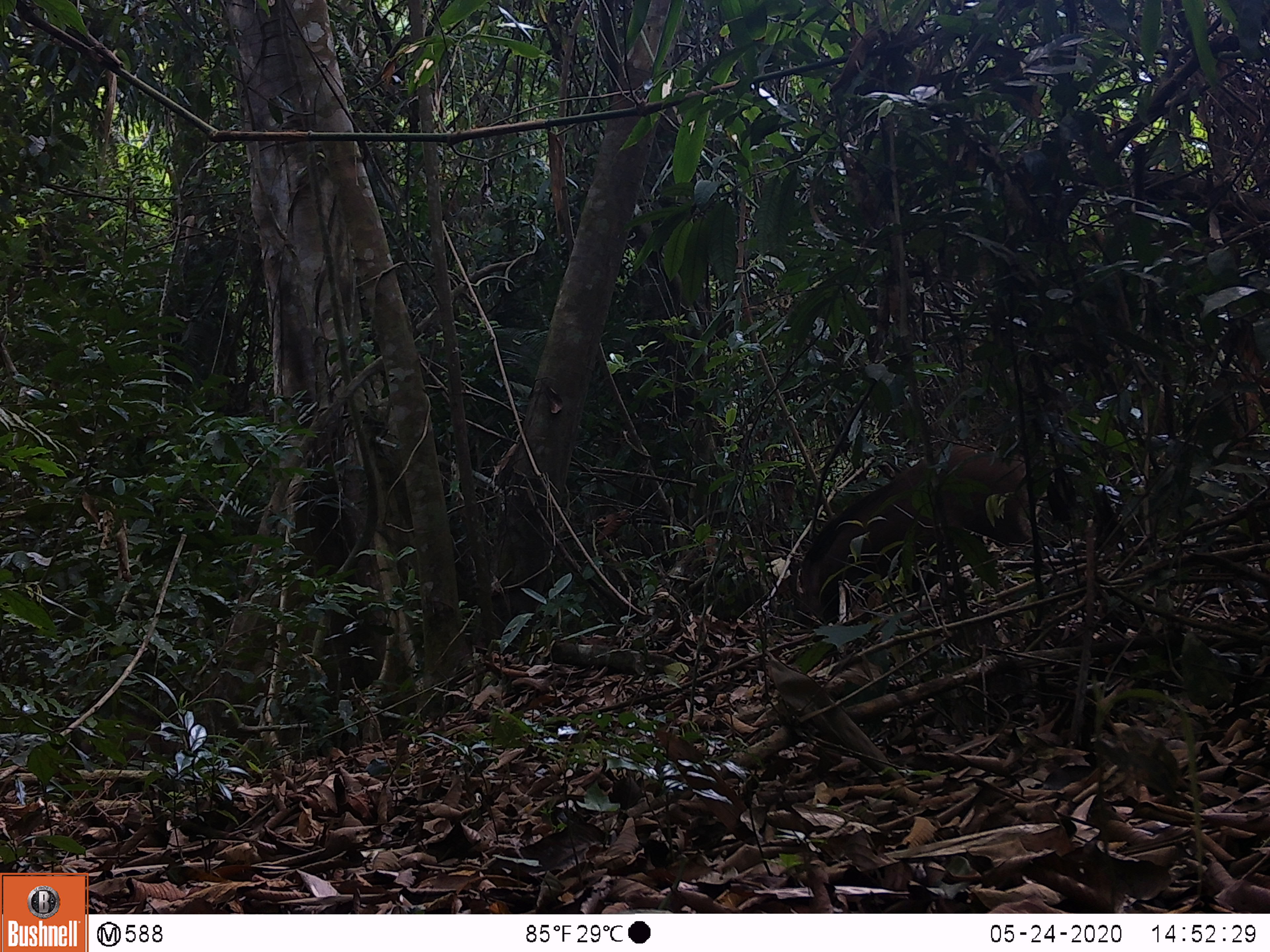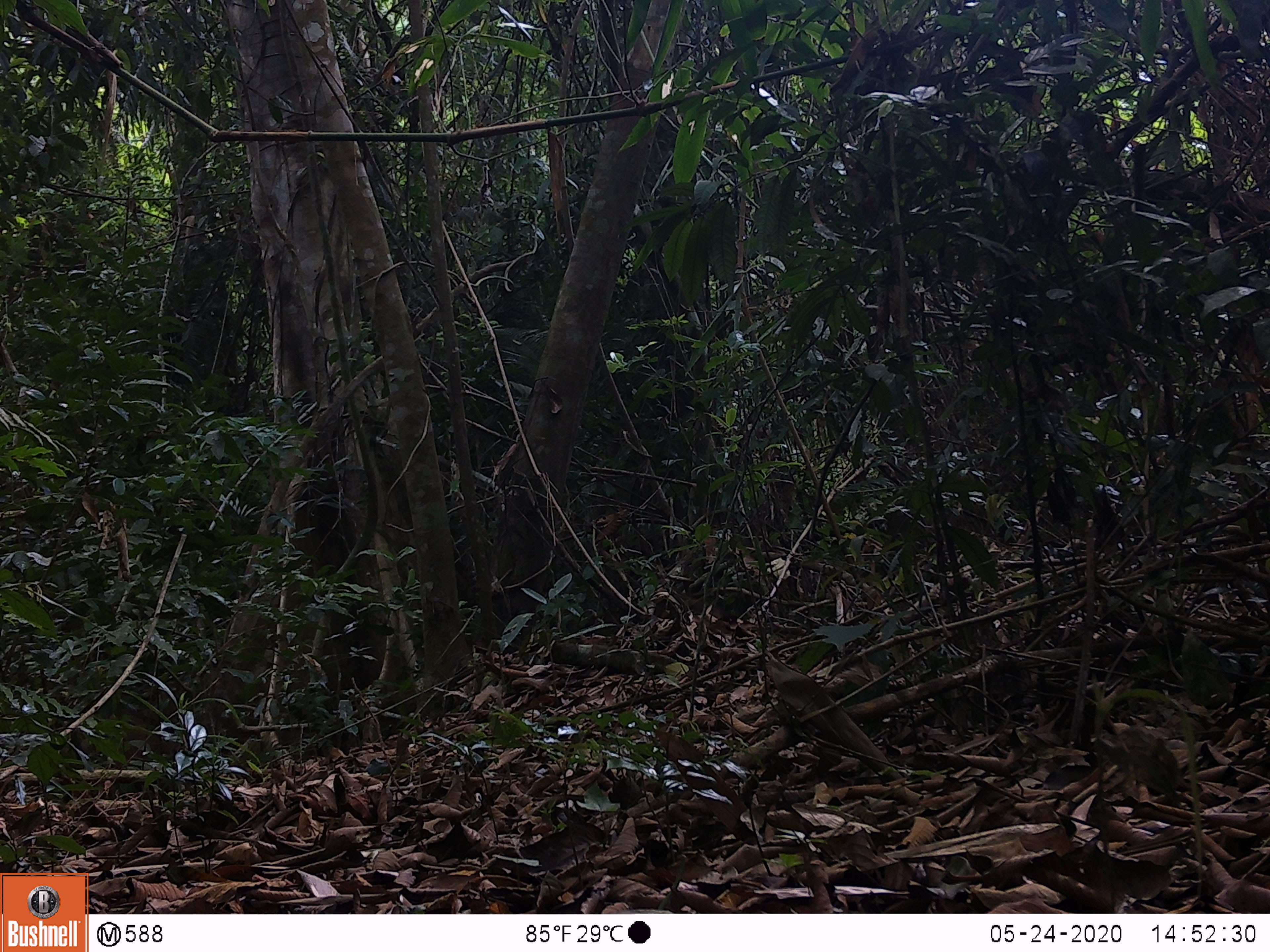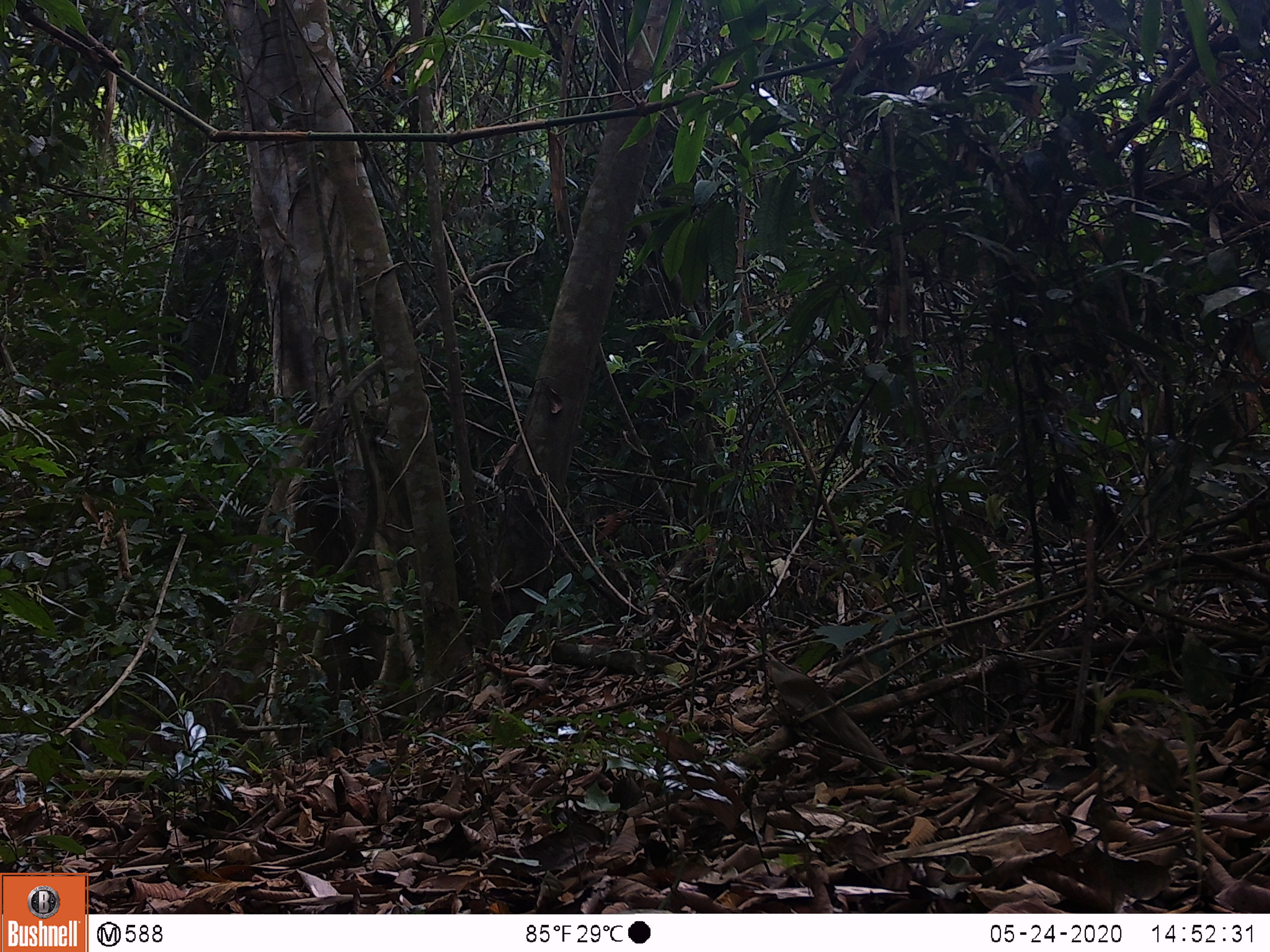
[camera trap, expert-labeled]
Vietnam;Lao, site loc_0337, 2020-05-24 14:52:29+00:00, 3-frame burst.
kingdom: Animalia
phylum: Chordata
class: Mammalia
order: Artiodactyla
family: Suidae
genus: Sus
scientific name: Sus scrofa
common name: eurasian wild pig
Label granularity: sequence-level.